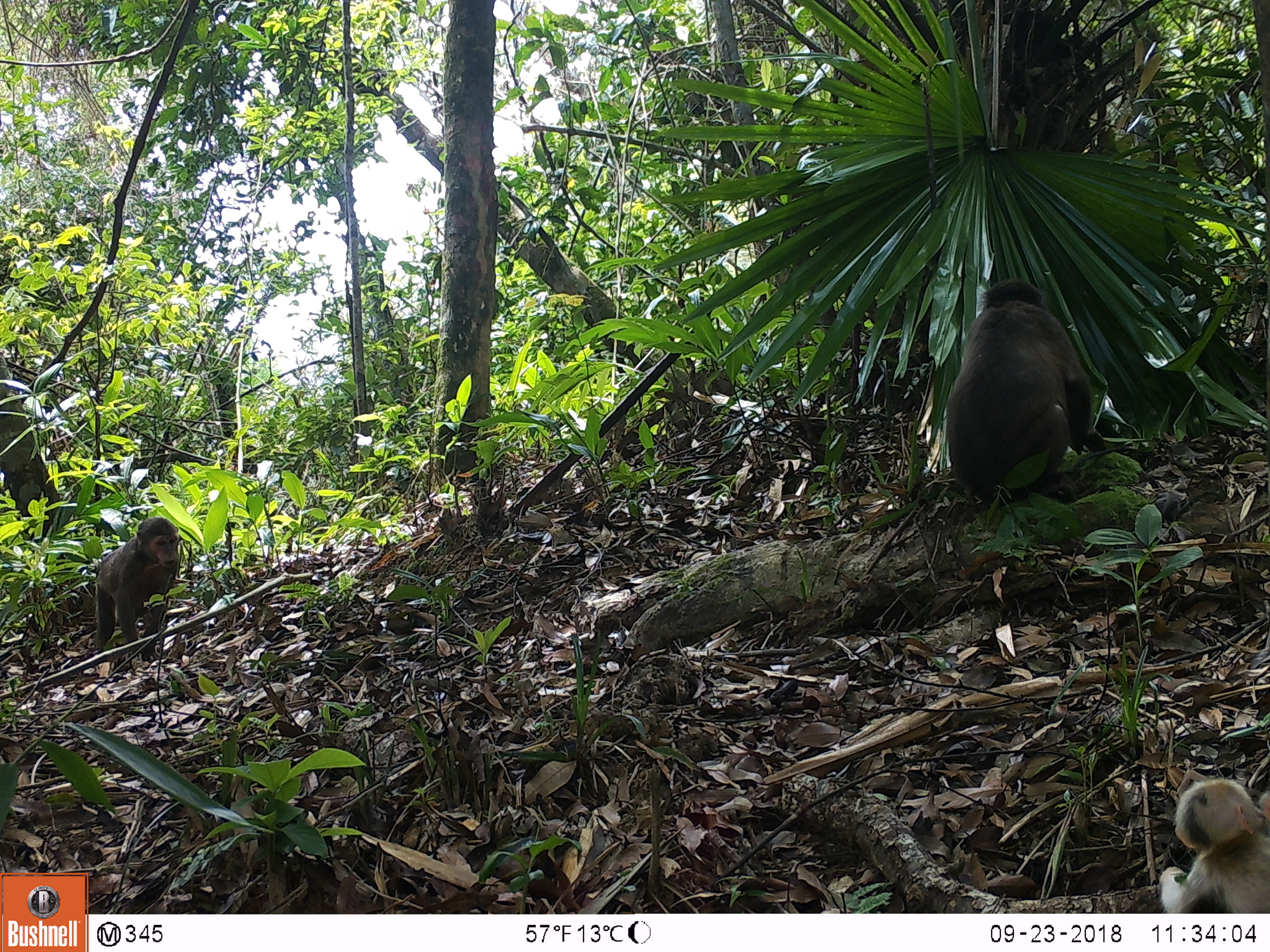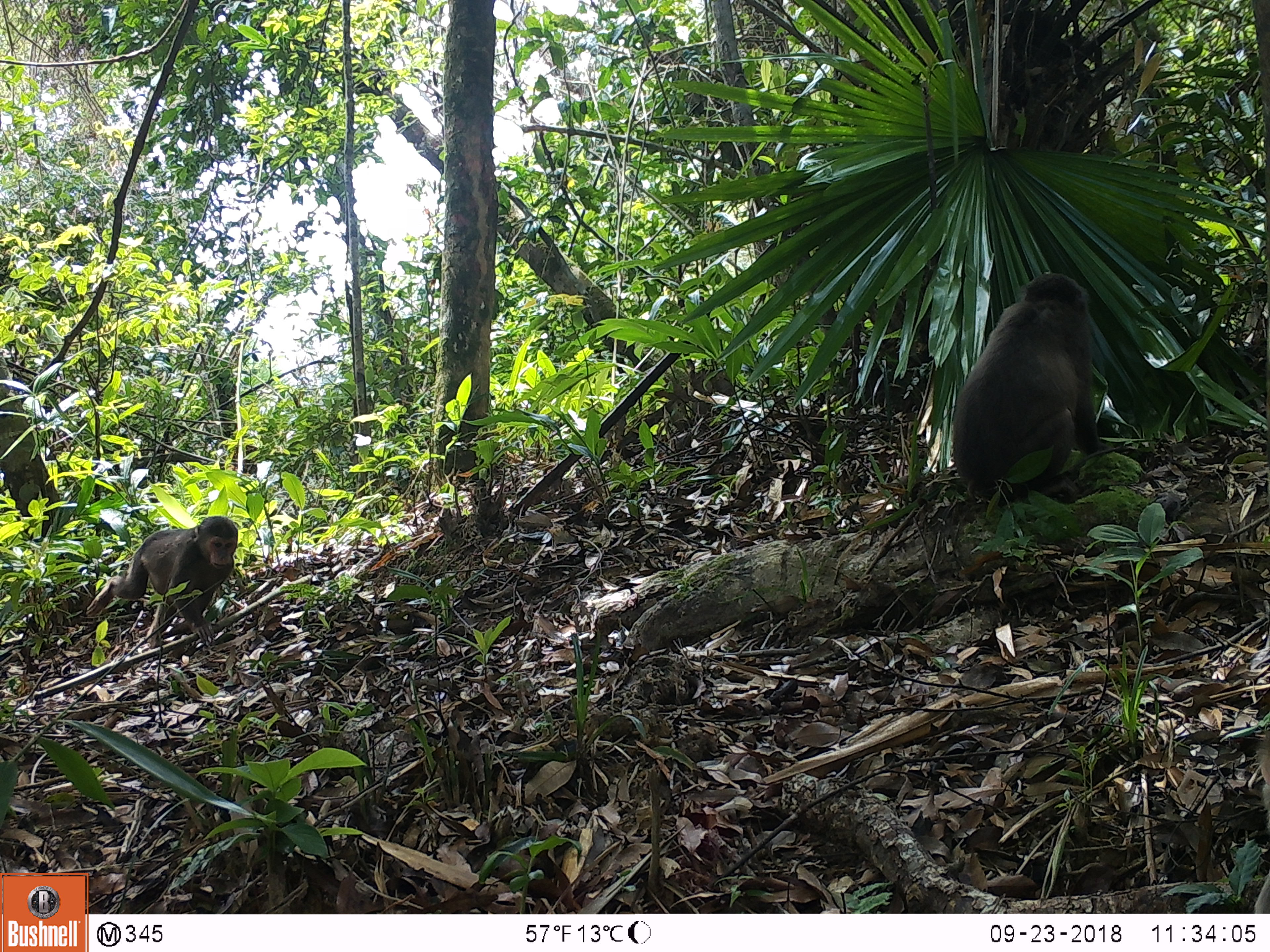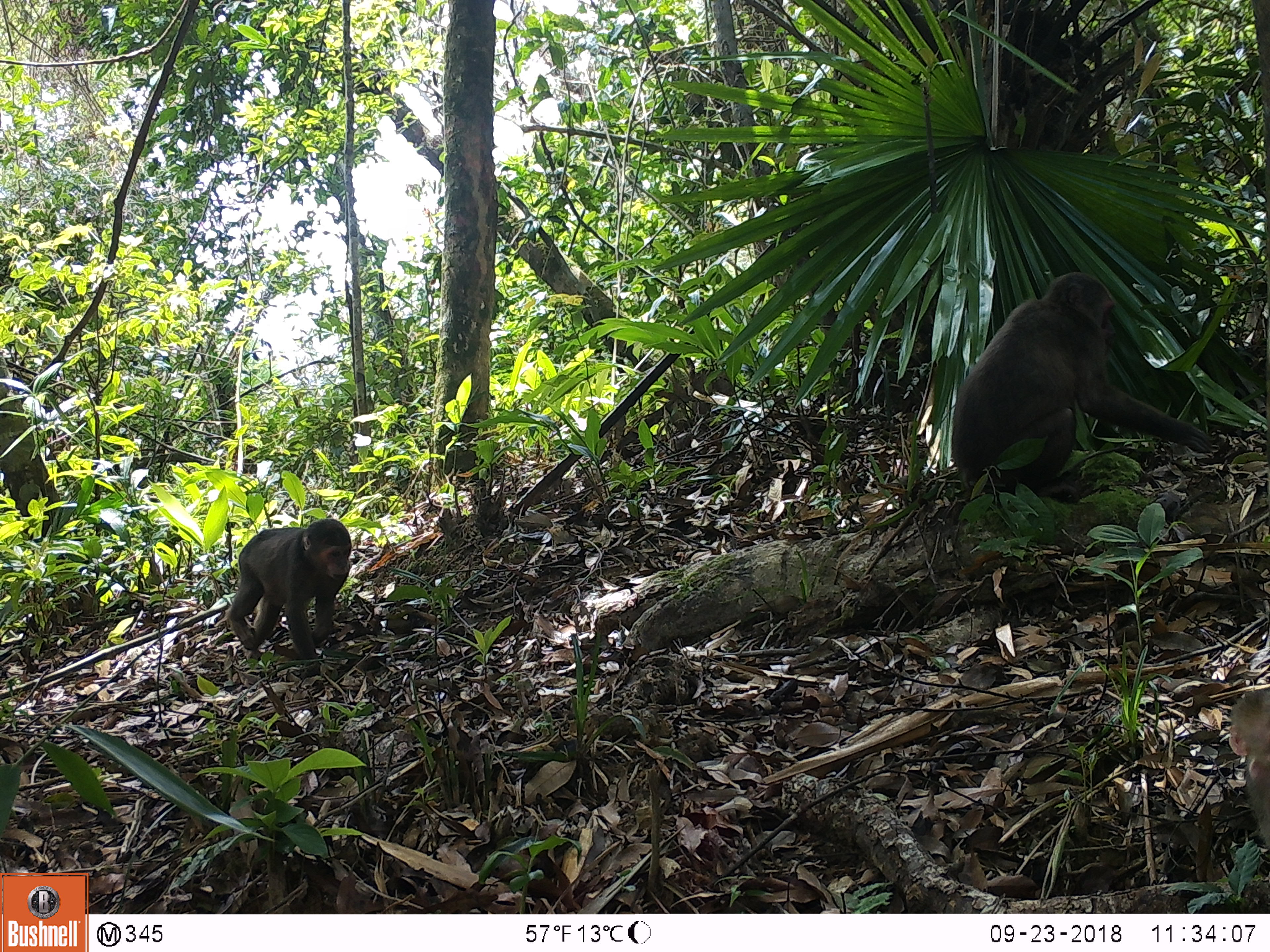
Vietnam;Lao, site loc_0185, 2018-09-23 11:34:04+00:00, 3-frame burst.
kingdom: Animalia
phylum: Chordata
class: Mammalia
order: Primates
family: Cercopithecidae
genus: Macaca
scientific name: Macaca arctoides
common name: stump-tailed macaque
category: stump tailed macaque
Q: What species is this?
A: Stump tailed macaque (stump-tailed macaque) (Macaca arctoides).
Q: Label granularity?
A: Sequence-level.